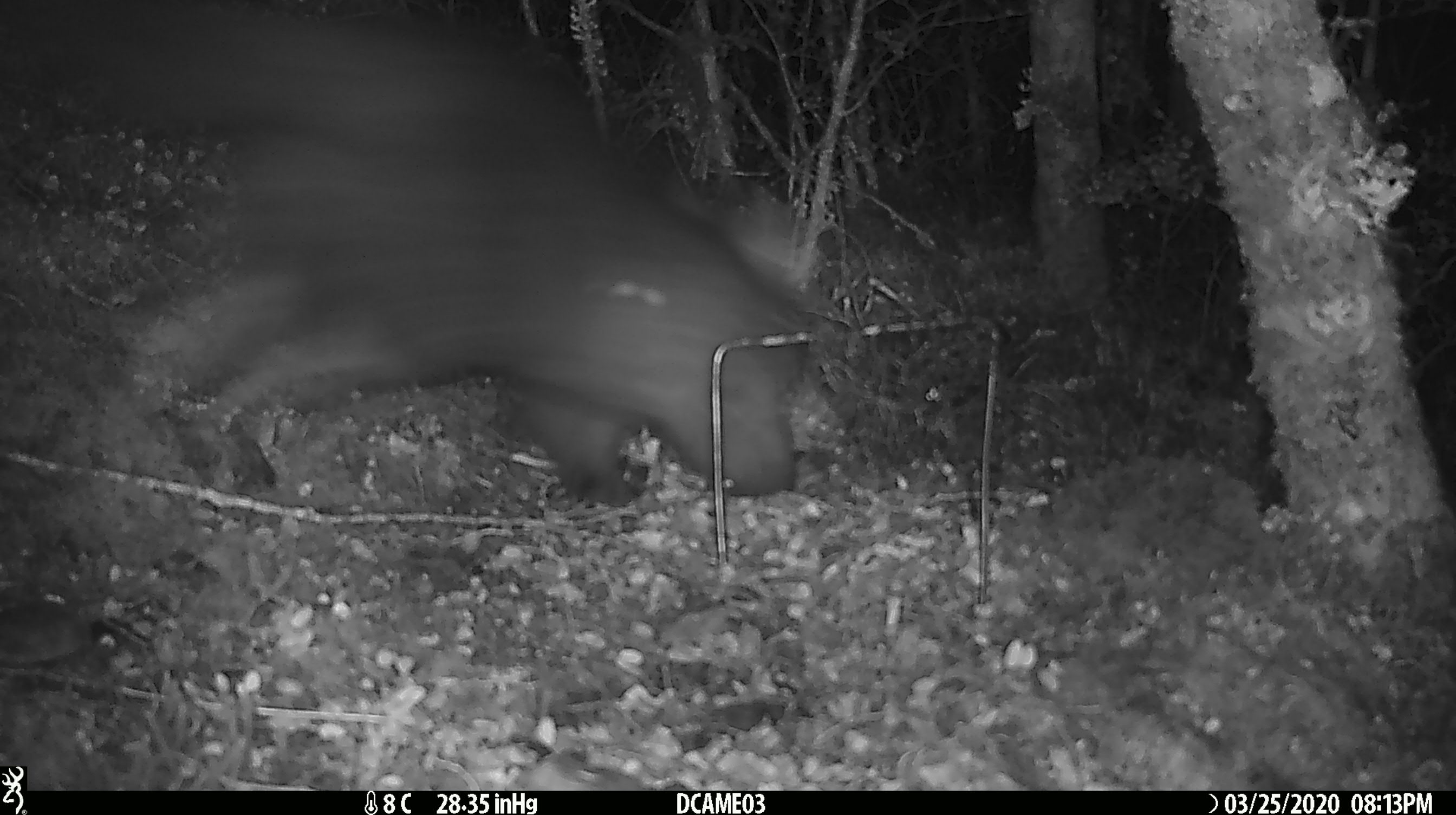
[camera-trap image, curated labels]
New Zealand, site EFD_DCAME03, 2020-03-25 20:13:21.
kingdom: Animalia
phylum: Chordata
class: Mammalia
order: Diprotodontia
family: Phalangeridae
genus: Trichosurus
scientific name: Trichosurus vulpecula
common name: common brushtail possum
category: possum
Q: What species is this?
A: Possum (common brushtail possum) (Trichosurus vulpecula).